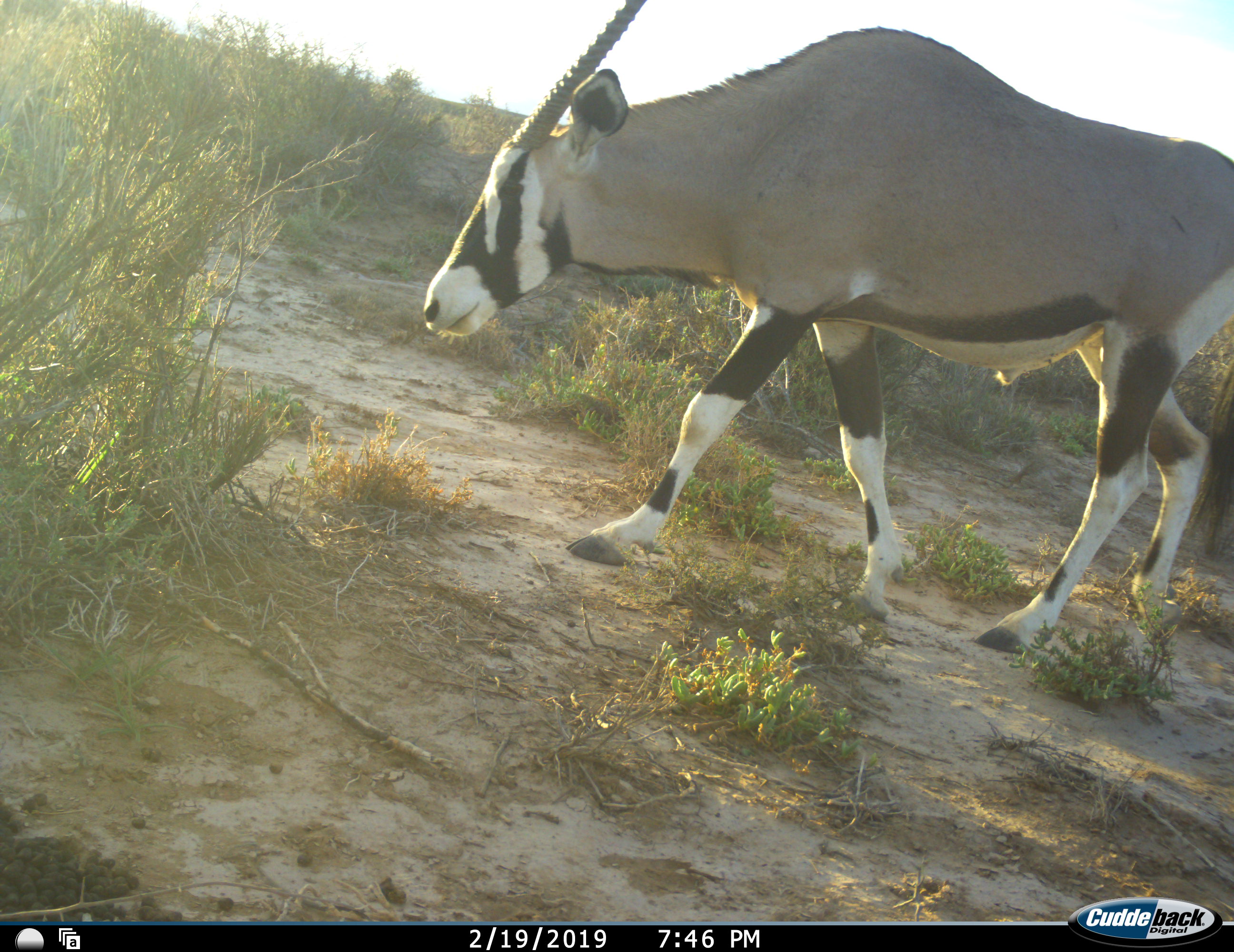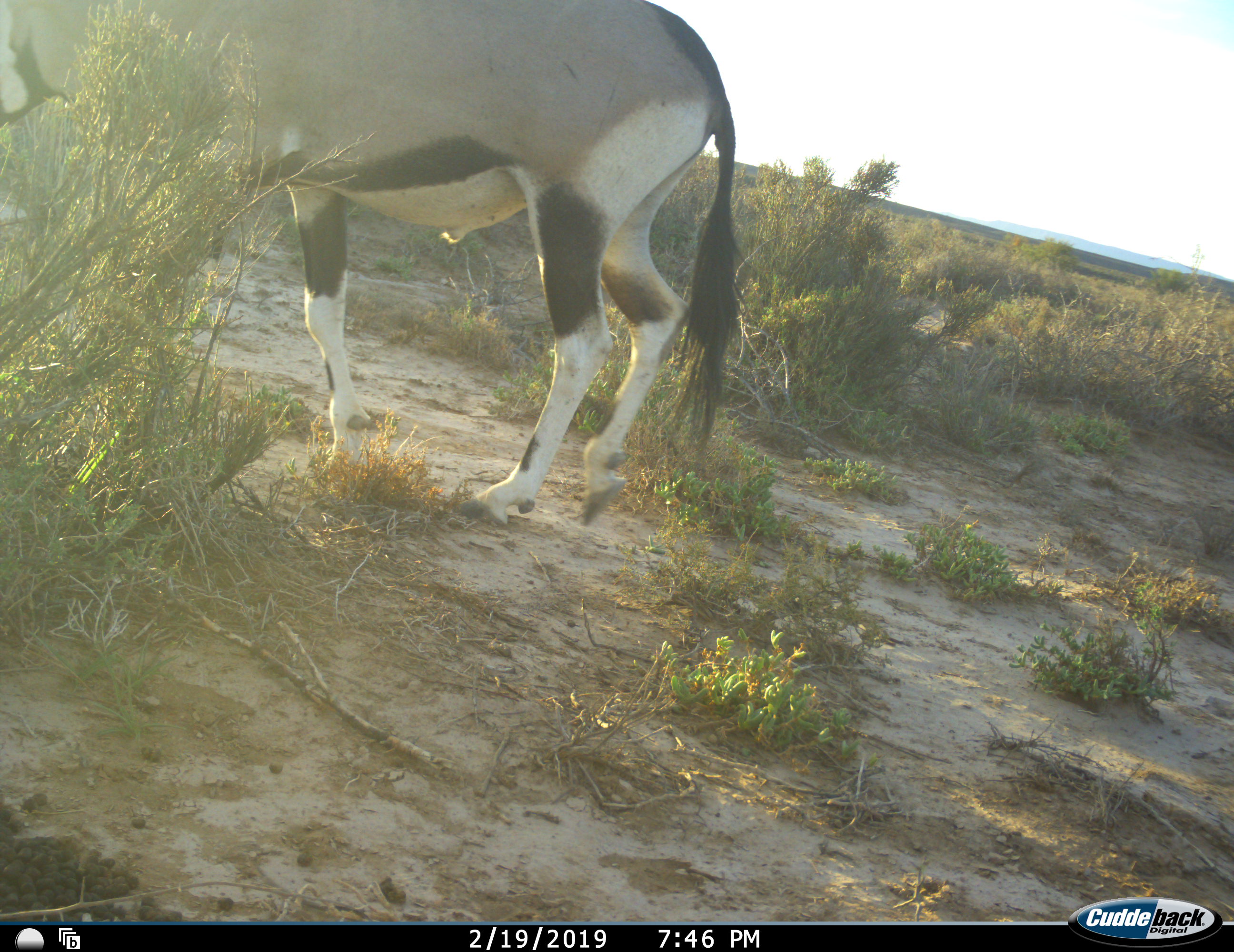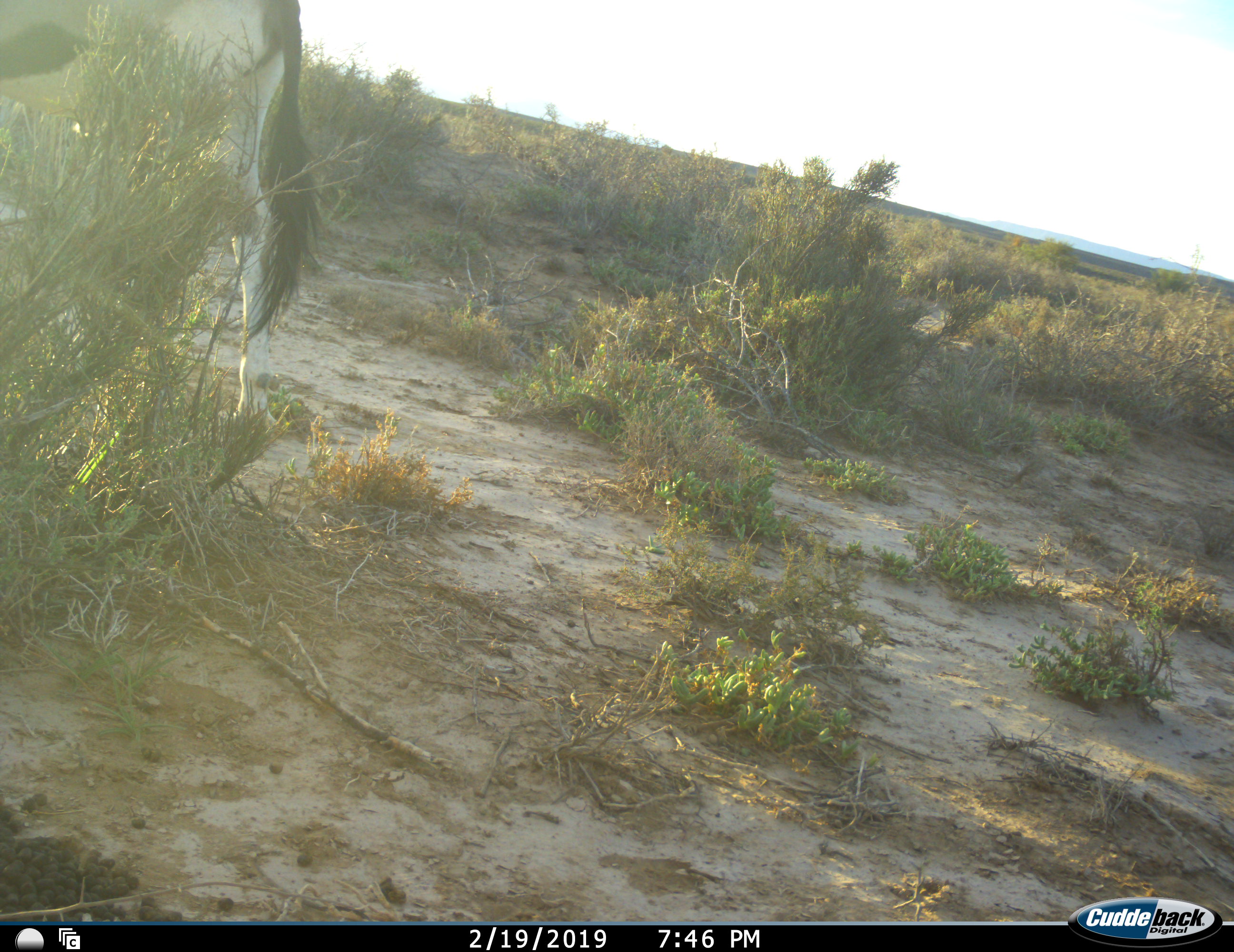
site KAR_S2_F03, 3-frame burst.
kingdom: Animalia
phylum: Chordata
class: Mammalia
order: Artiodactyla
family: Bovidae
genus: Oryx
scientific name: Oryx gazella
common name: gemsbok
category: oryx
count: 1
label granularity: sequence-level